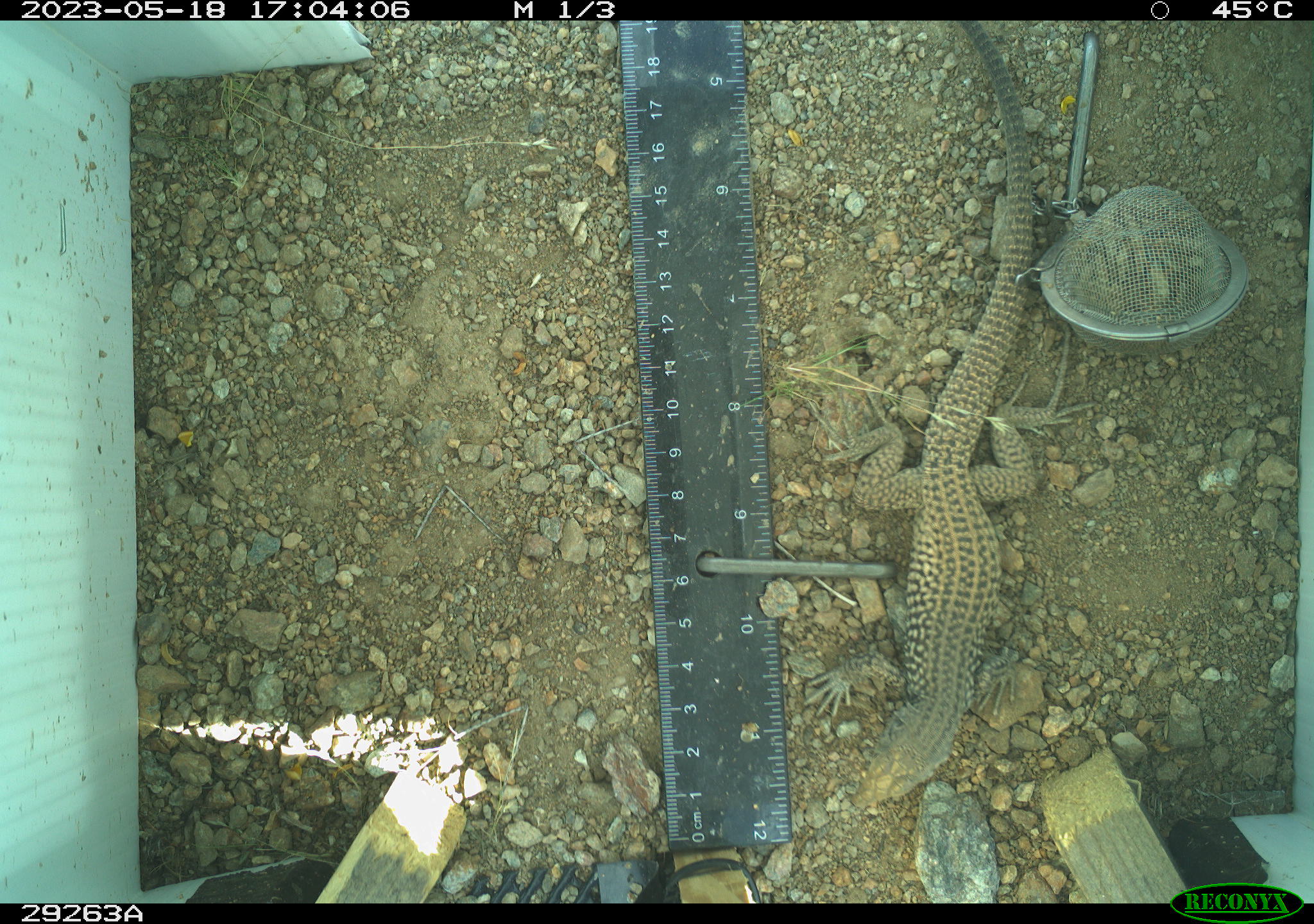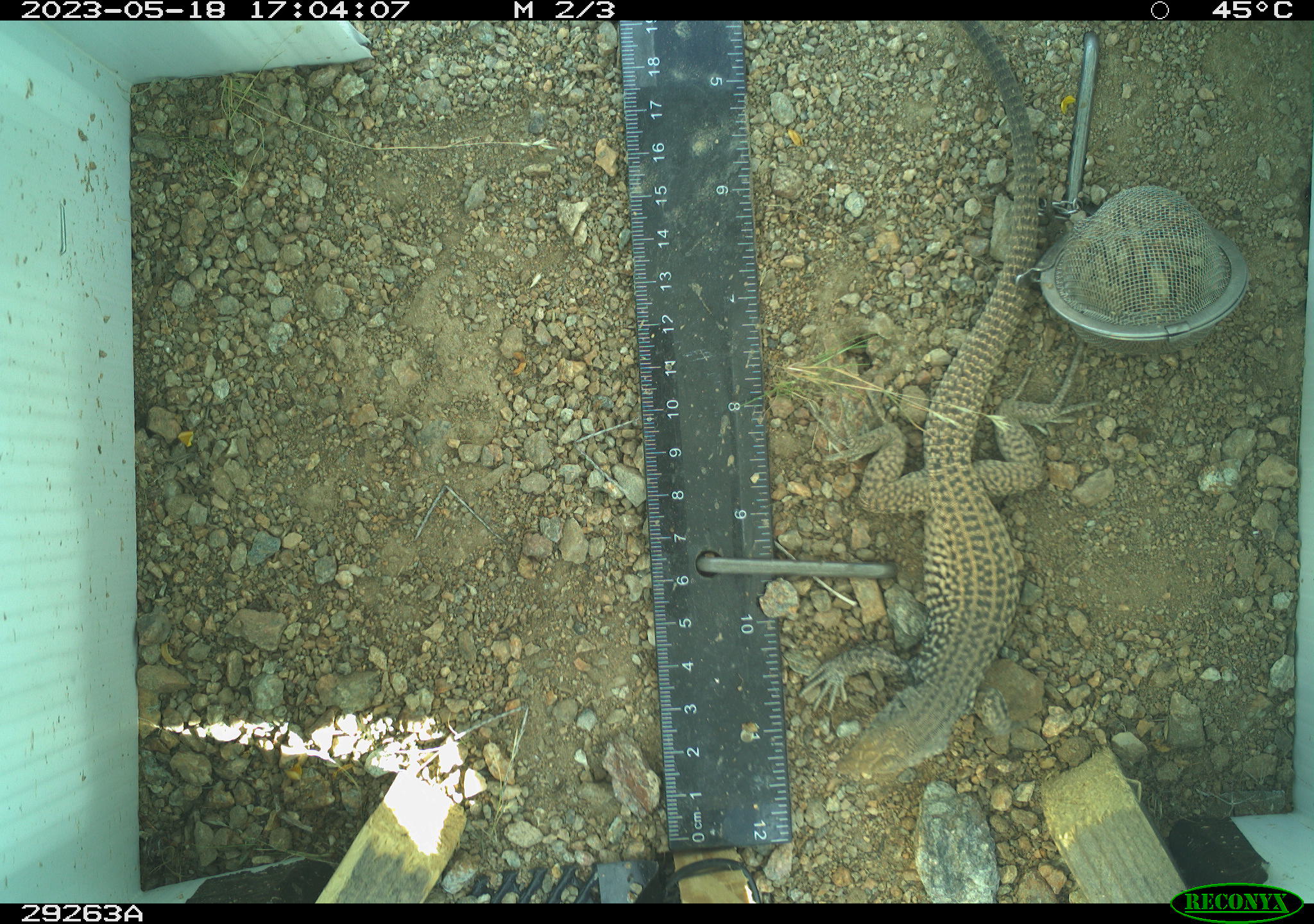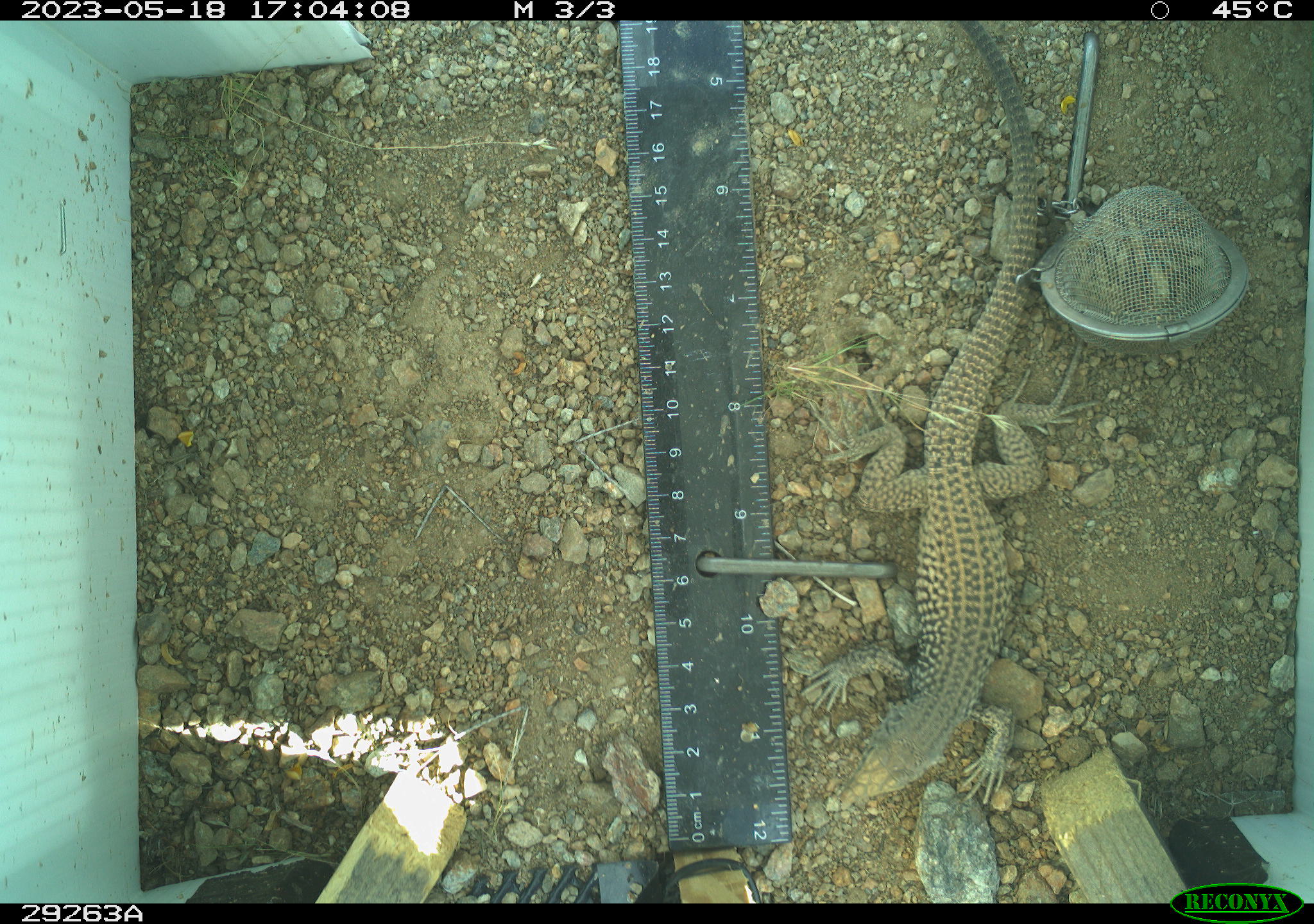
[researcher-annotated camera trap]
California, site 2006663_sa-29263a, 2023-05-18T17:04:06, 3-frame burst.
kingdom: Animalia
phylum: Chordata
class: Reptilia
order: Squamata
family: Teiidae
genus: Aspidoscelis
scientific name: Aspidoscelis tigris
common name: western whiptail